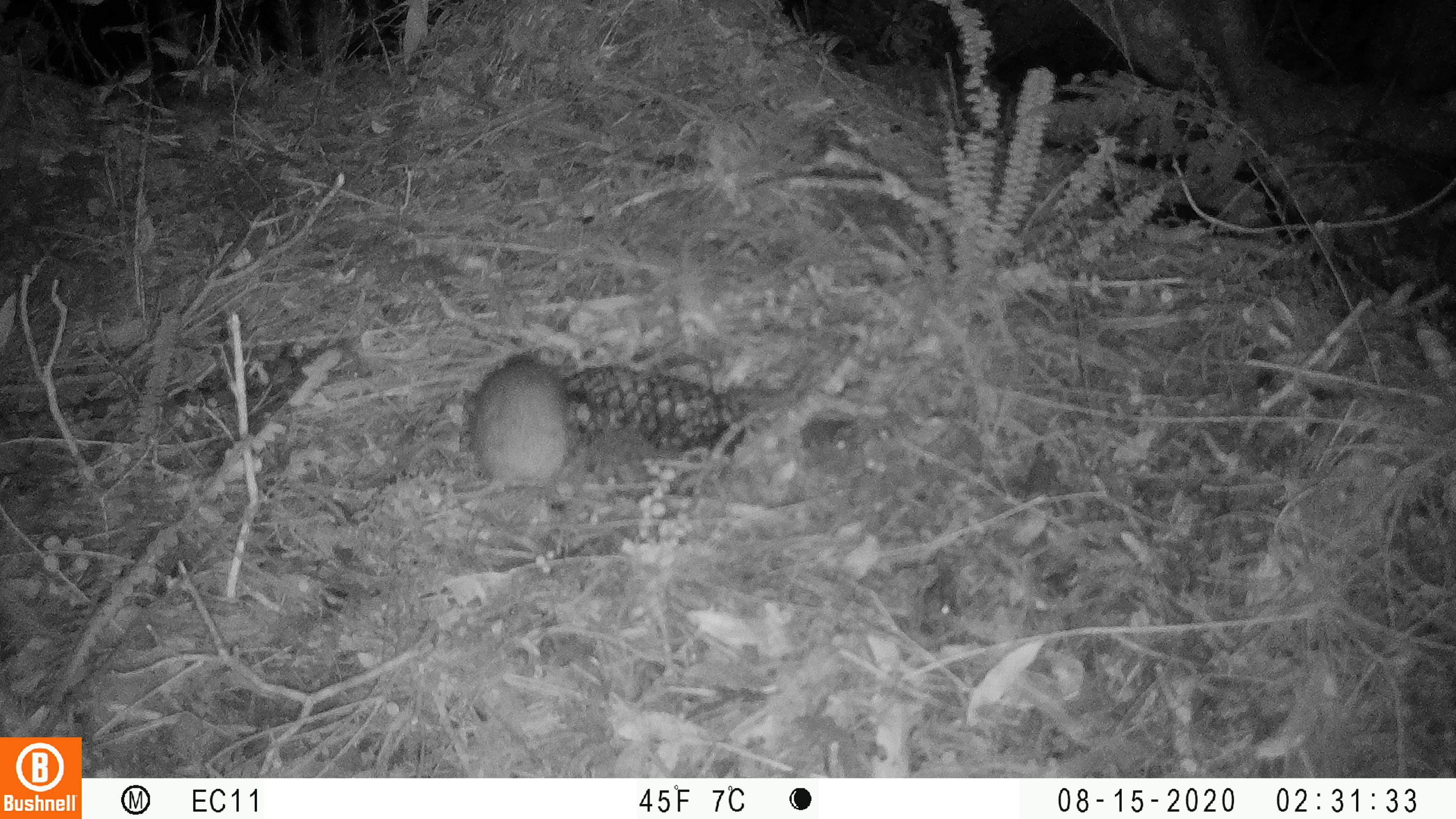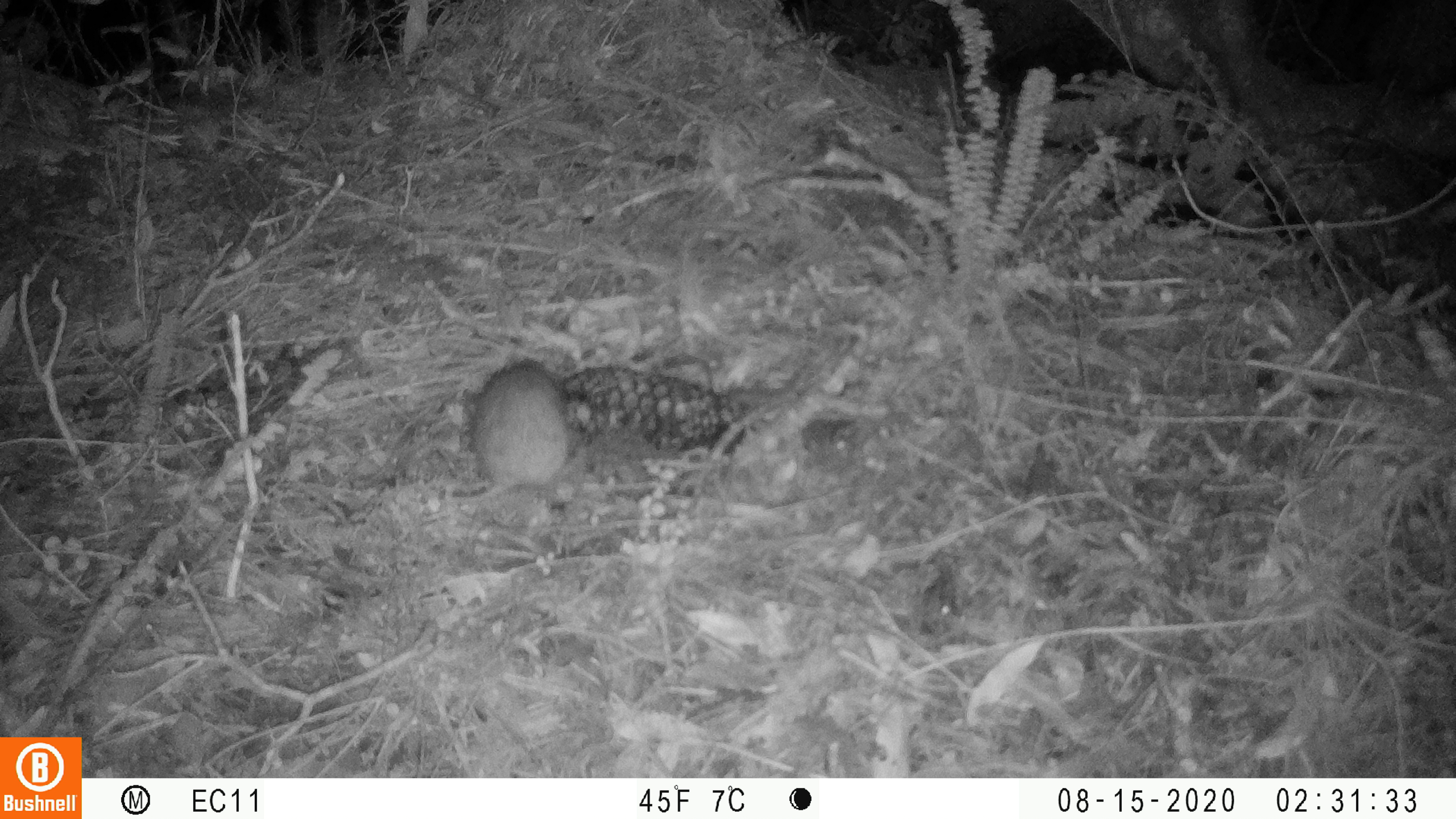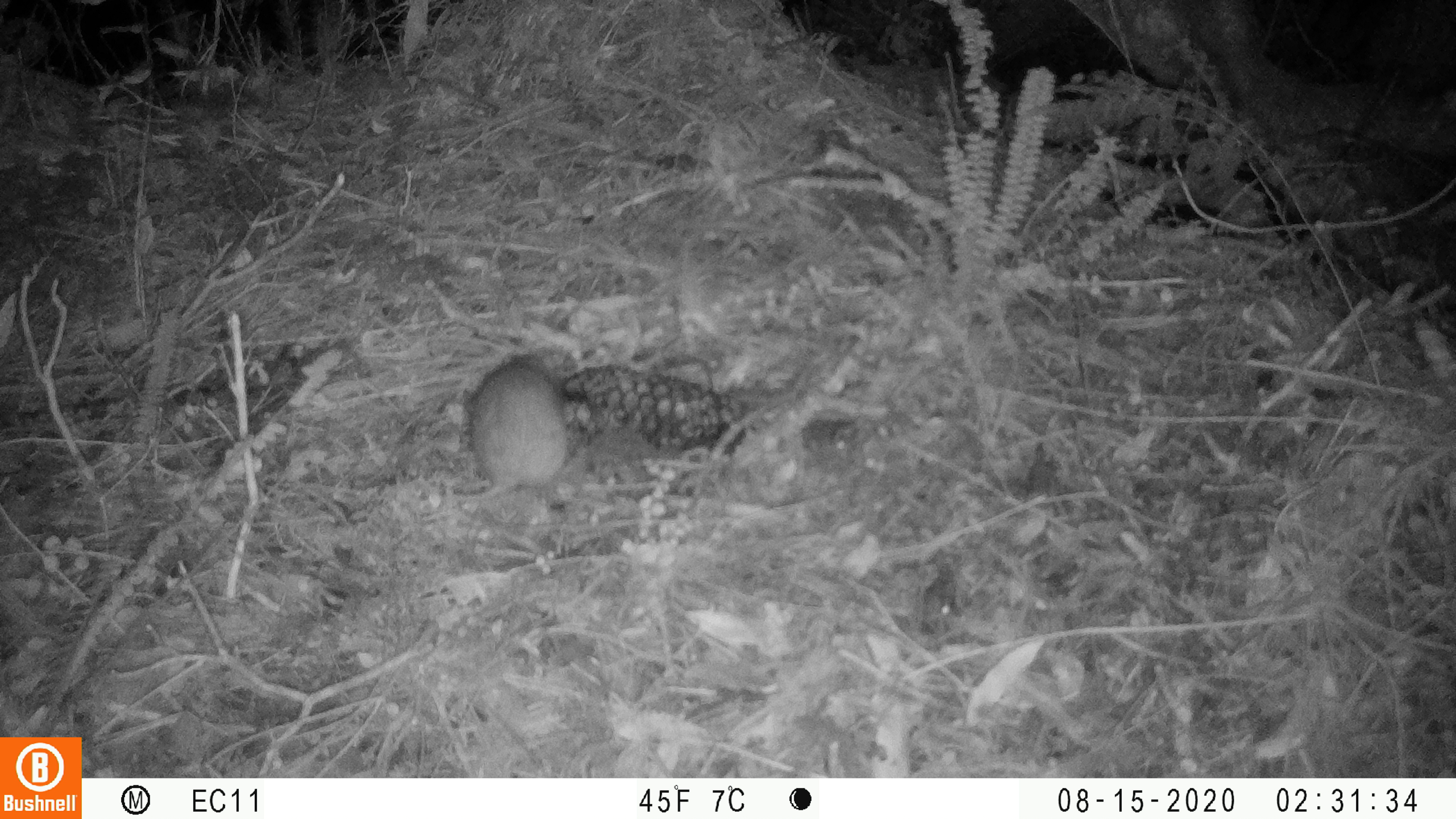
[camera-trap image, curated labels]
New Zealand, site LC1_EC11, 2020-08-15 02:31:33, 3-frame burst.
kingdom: Animalia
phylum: Chordata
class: Mammalia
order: Rodentia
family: Muridae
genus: Rattus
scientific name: Rattus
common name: rat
Rat (Rattus).